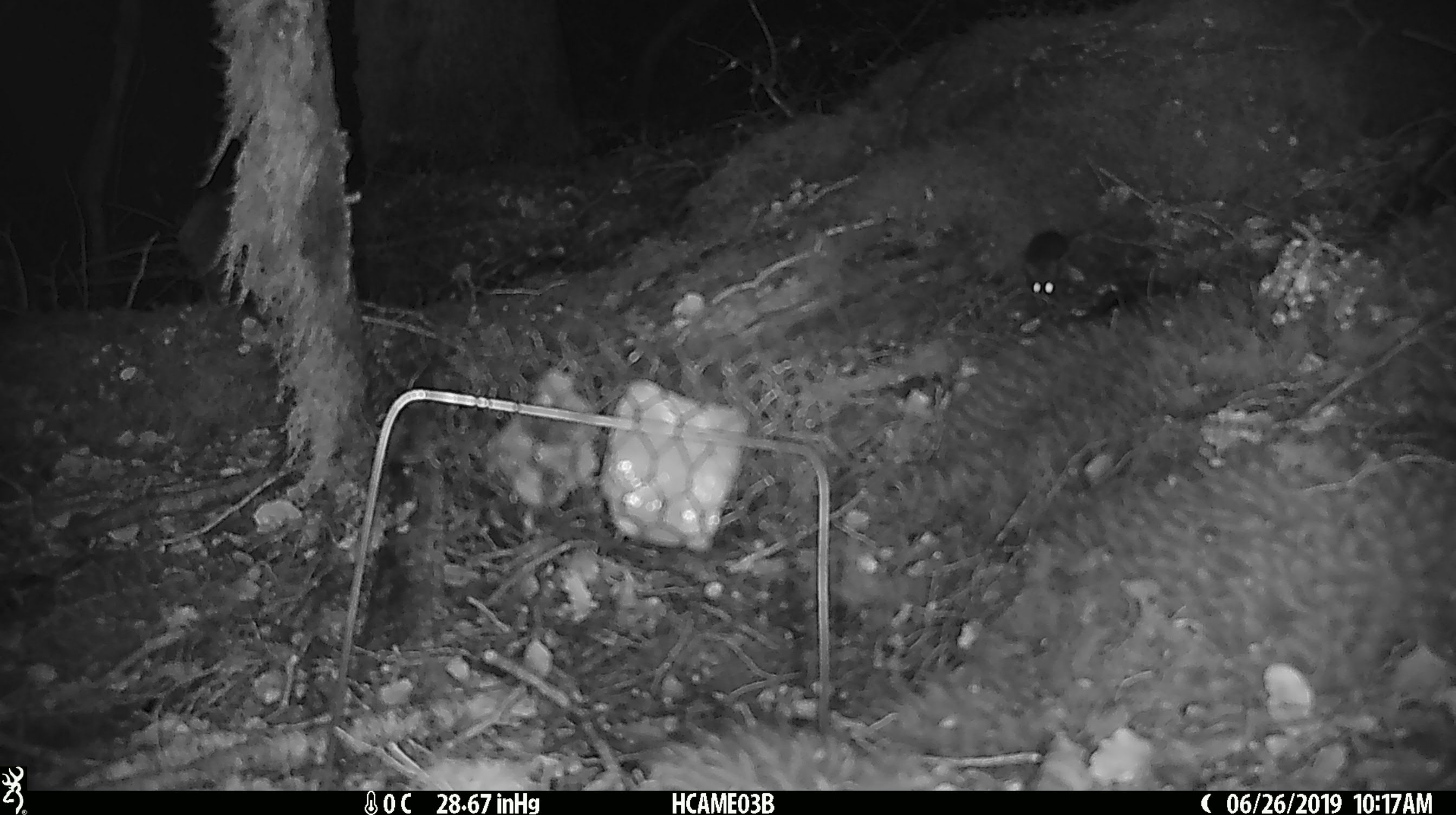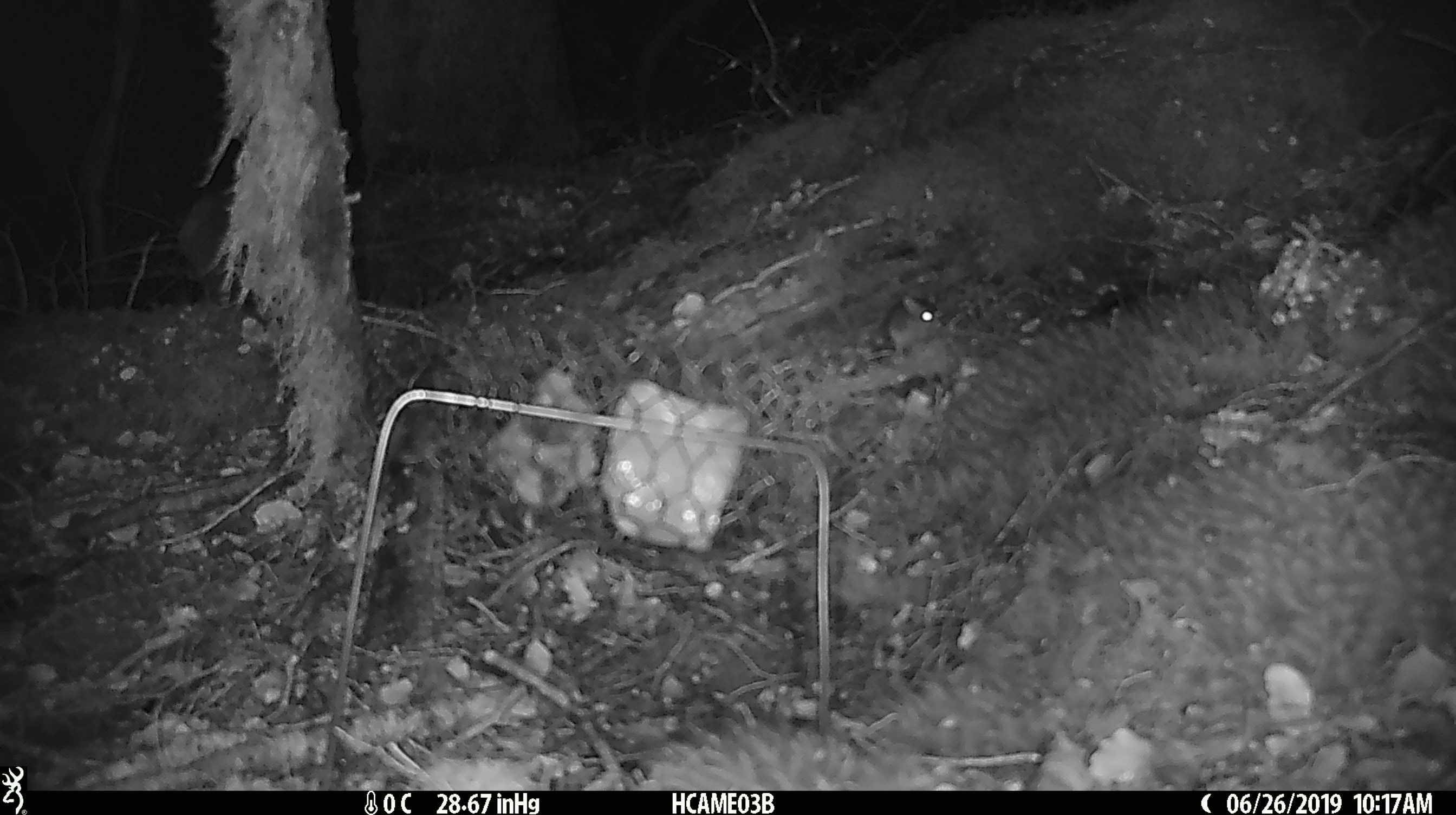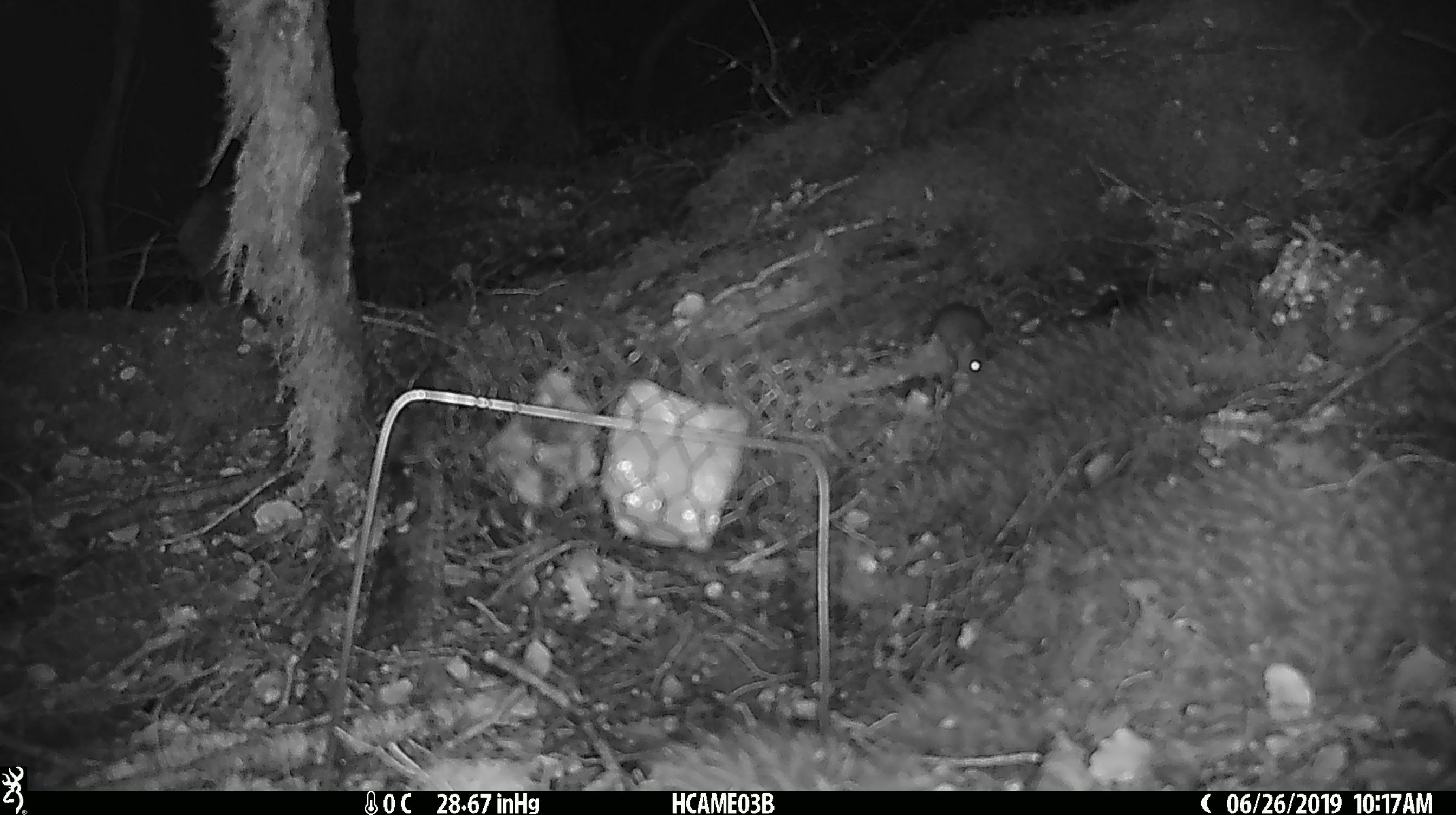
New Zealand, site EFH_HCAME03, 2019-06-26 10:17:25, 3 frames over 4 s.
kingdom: Animalia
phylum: Chordata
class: Mammalia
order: Rodentia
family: Muridae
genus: Mus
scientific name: Mus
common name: mouse